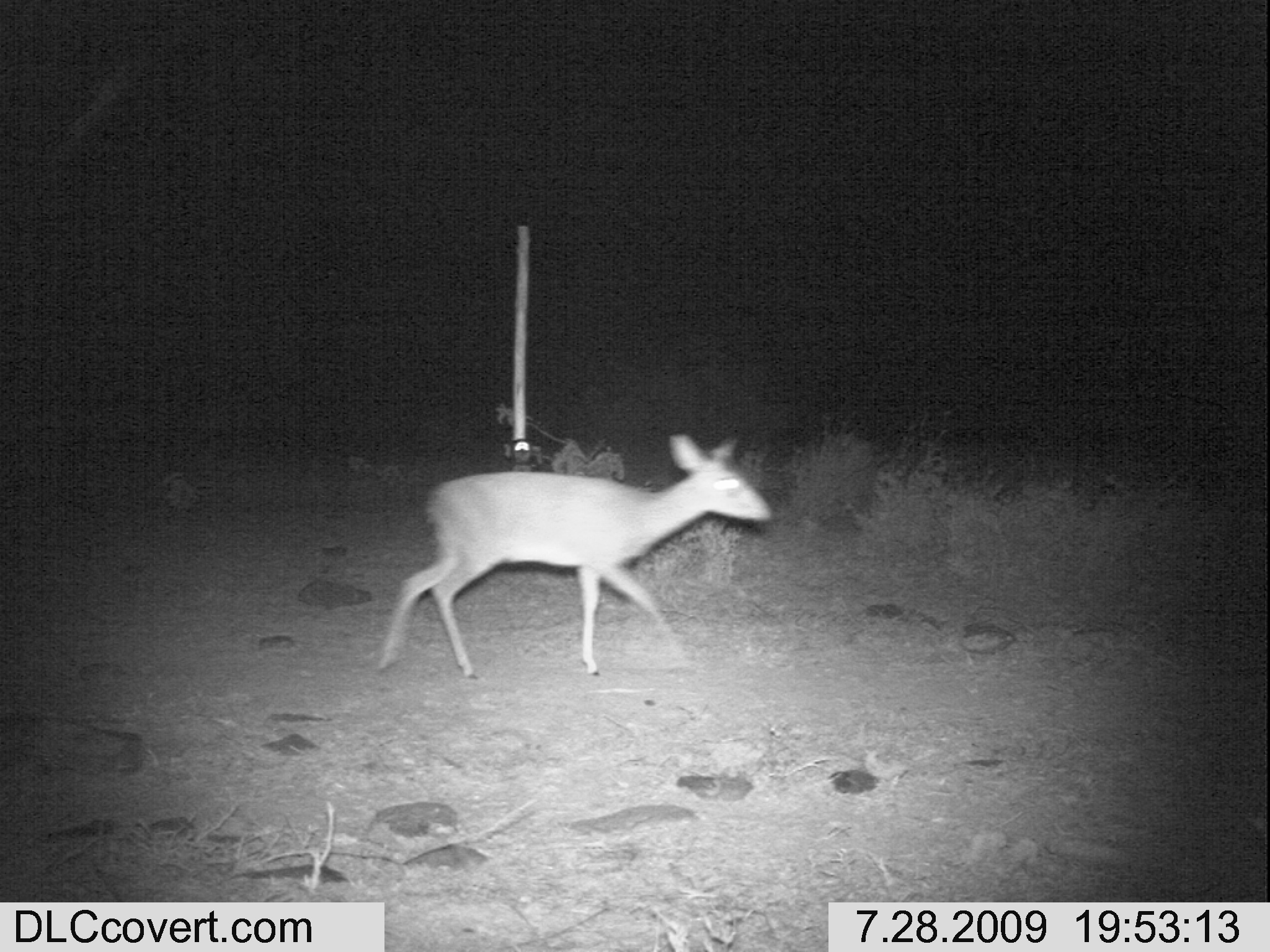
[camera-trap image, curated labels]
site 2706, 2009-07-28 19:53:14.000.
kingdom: Animalia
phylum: Chordata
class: Mammalia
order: Artiodactyla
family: Bovidae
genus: Raphicerus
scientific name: Raphicerus campestris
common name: steenbok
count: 1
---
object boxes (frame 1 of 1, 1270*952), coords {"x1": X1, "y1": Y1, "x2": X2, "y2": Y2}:
raphicerus campestris: {"x1": 376, "y1": 429, "x2": 774, "y2": 677}